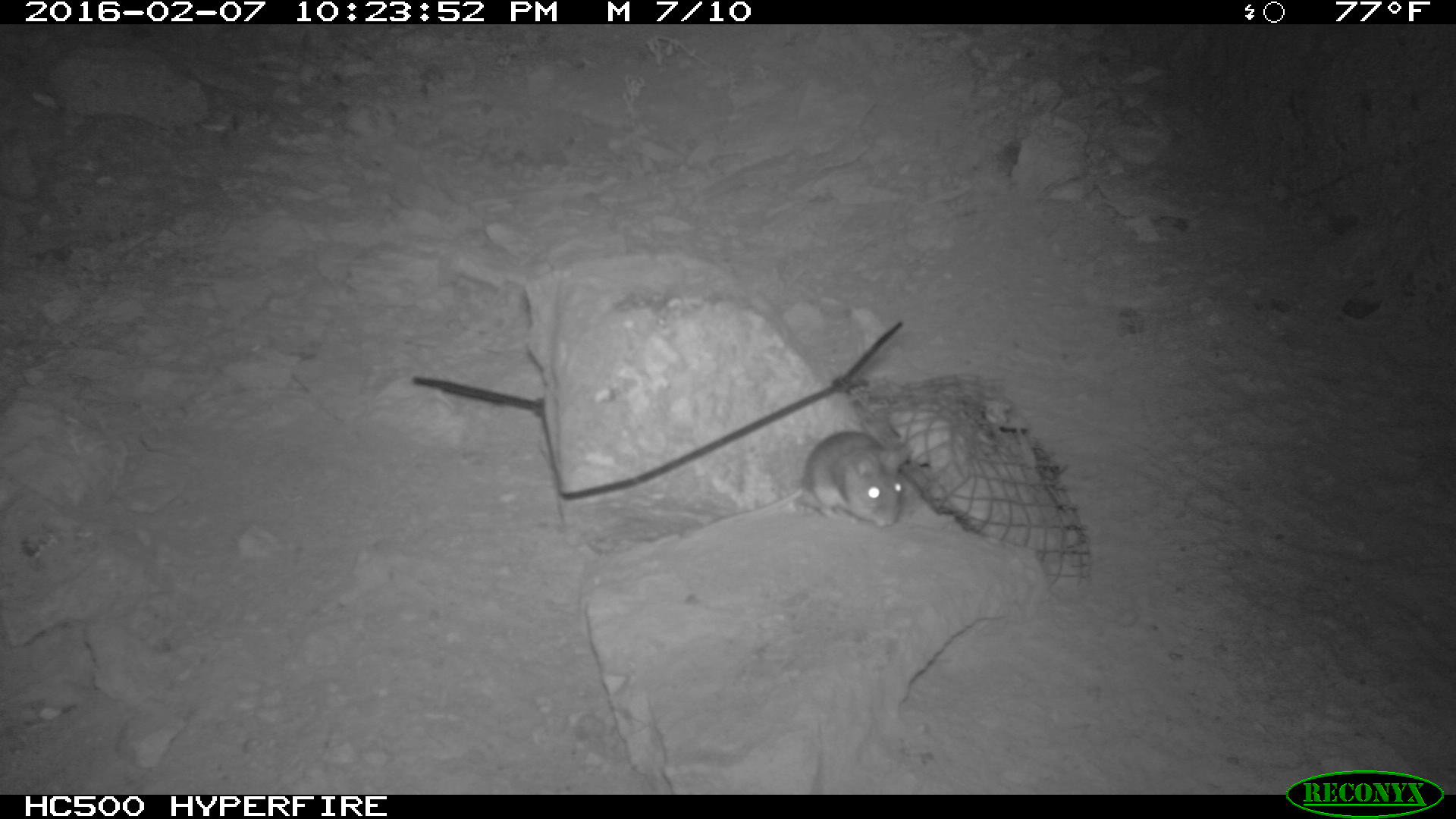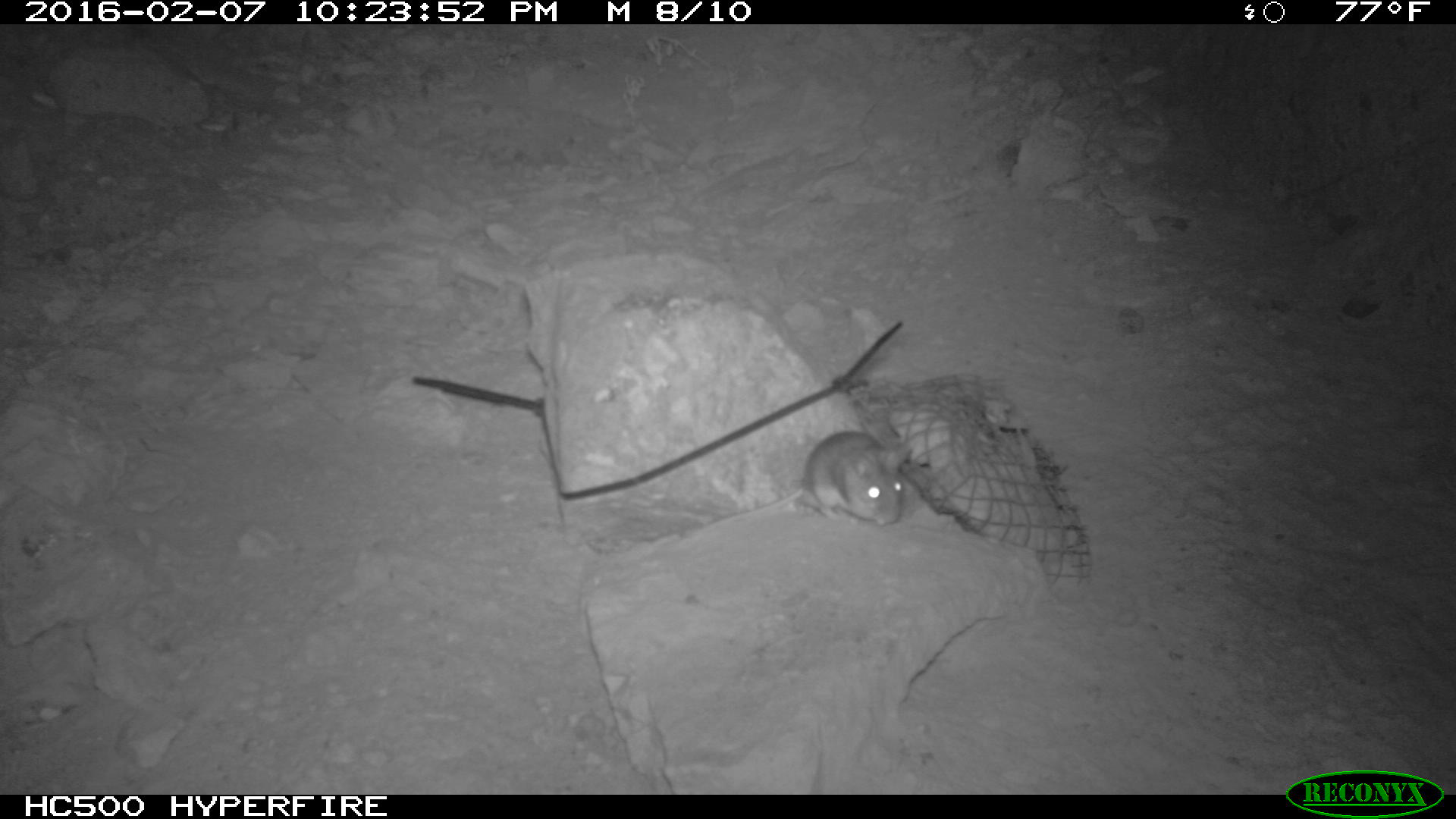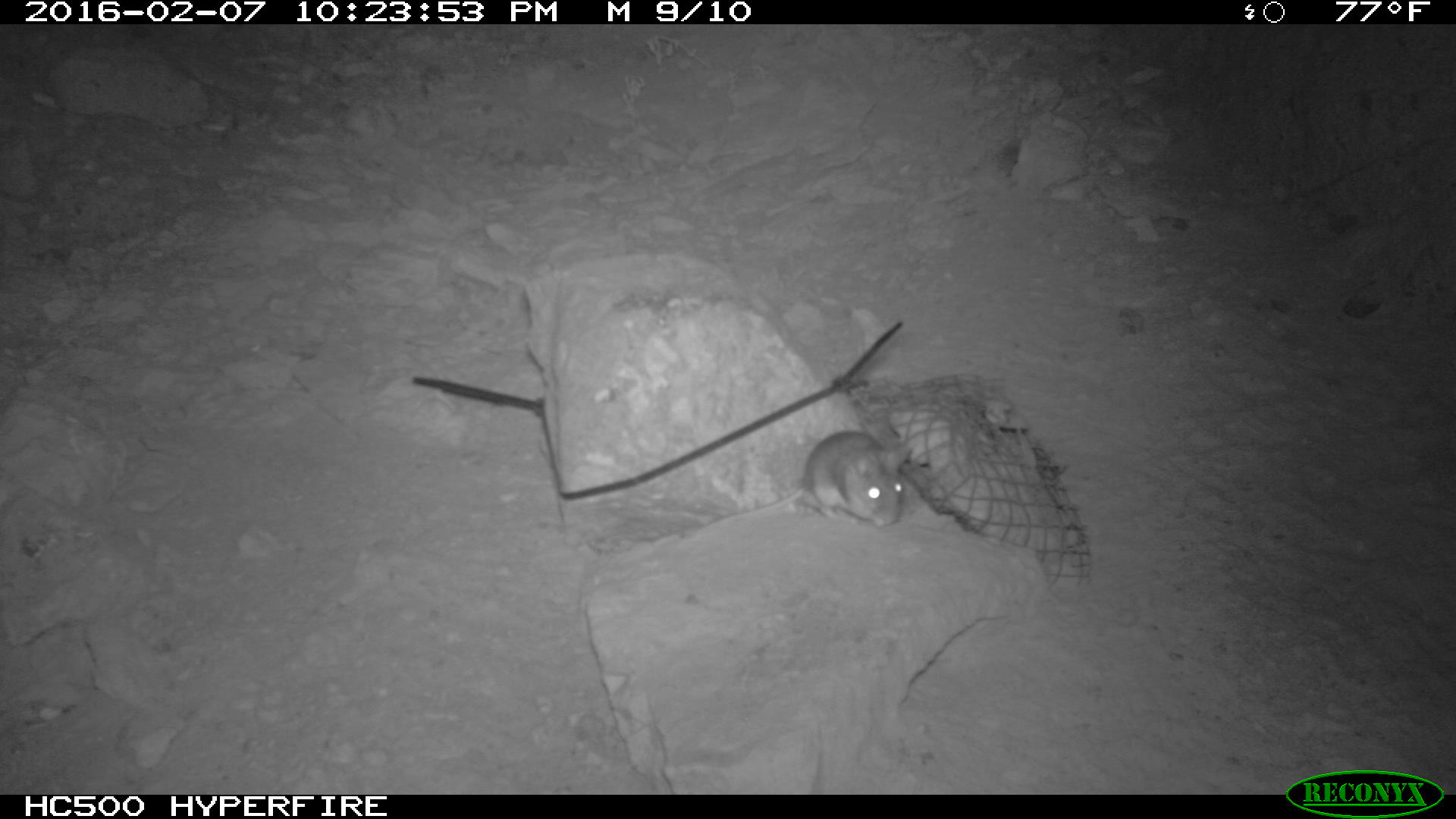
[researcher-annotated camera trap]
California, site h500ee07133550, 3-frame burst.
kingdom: Animalia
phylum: Chordata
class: Mammalia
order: Rodentia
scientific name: Rodentia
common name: rodent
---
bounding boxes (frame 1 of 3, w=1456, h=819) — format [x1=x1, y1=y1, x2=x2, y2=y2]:
rodent: [x1=681, y1=429, x2=912, y2=535]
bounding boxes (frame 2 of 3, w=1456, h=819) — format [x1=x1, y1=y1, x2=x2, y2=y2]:
rodent: [x1=793, y1=429, x2=911, y2=528]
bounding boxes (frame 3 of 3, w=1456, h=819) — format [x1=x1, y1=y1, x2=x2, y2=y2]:
rodent: [x1=679, y1=431, x2=911, y2=541]